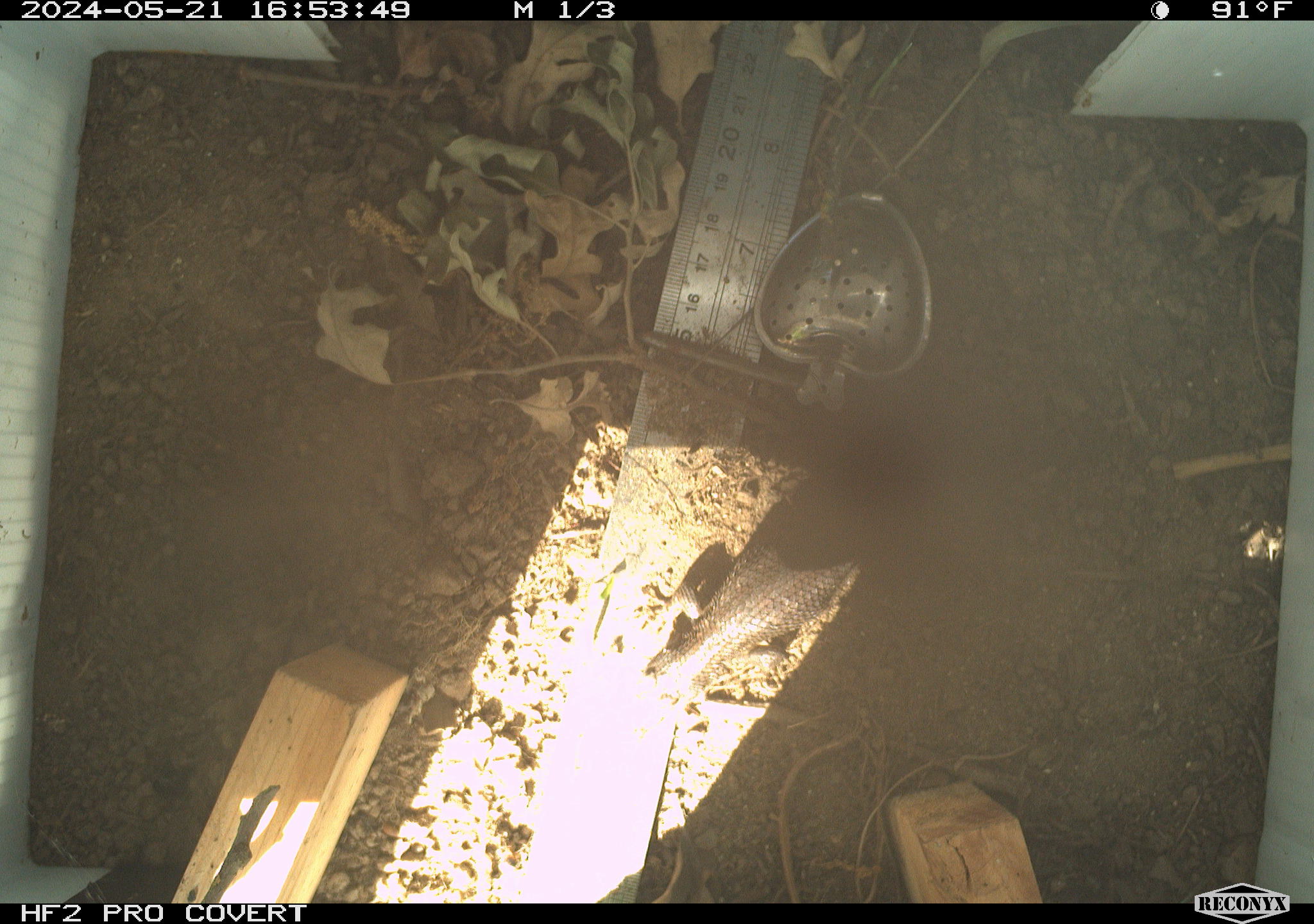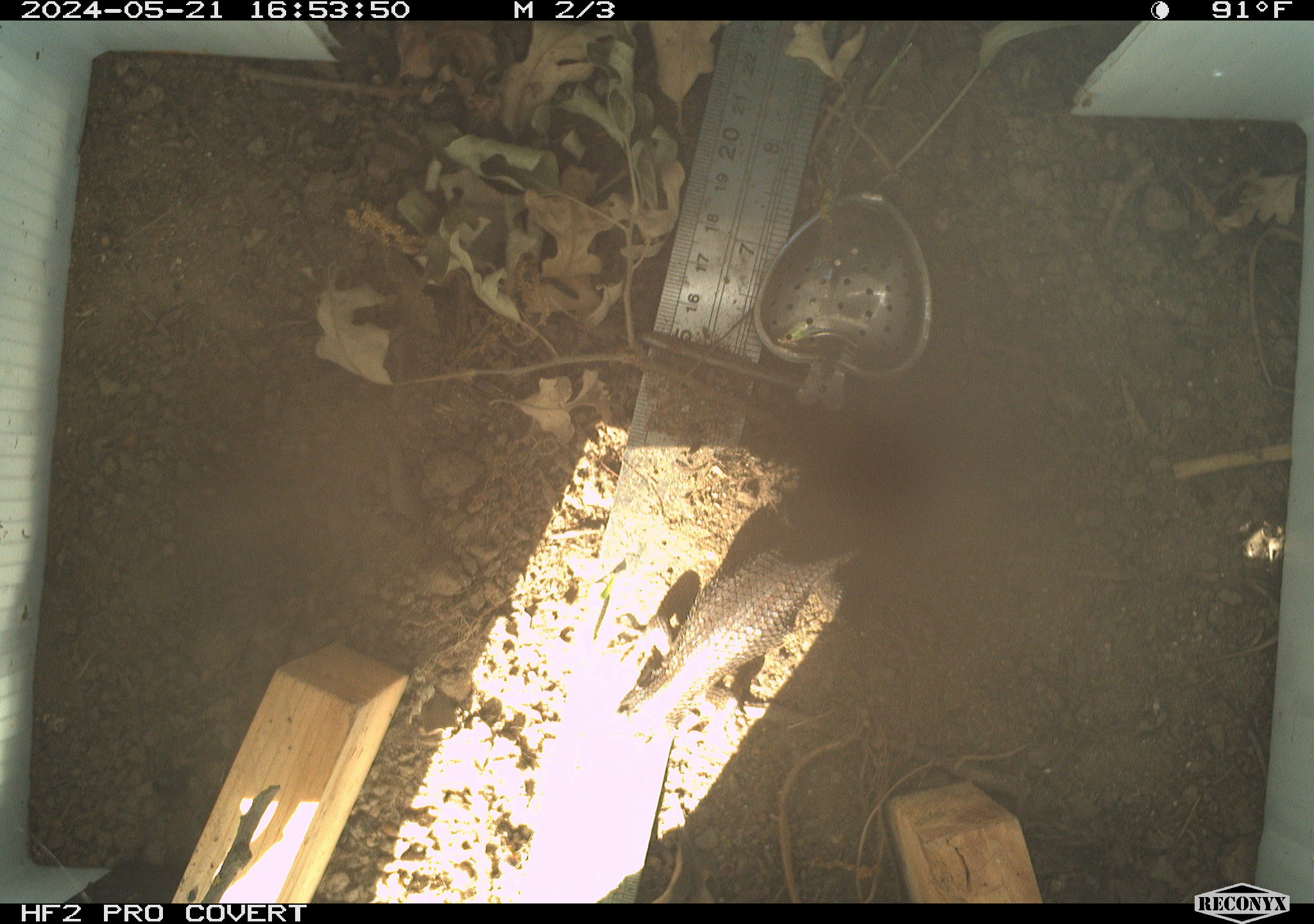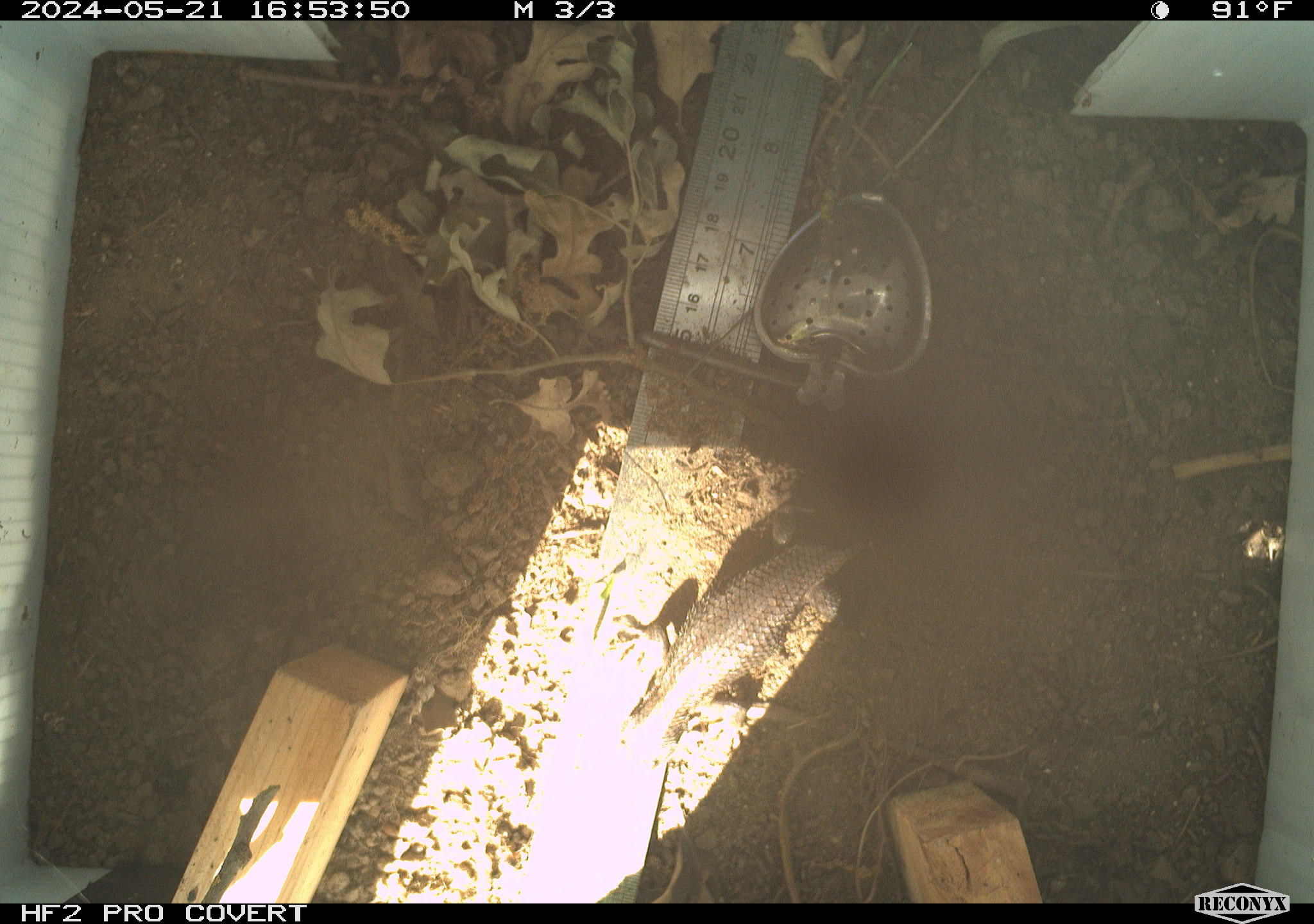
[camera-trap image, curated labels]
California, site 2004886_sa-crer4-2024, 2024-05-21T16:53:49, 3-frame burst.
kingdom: Animalia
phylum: Chordata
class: Reptilia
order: Squamata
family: Phrynosomatidae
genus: Sceloporus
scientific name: Sceloporus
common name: spiny lizards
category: sceloporus species